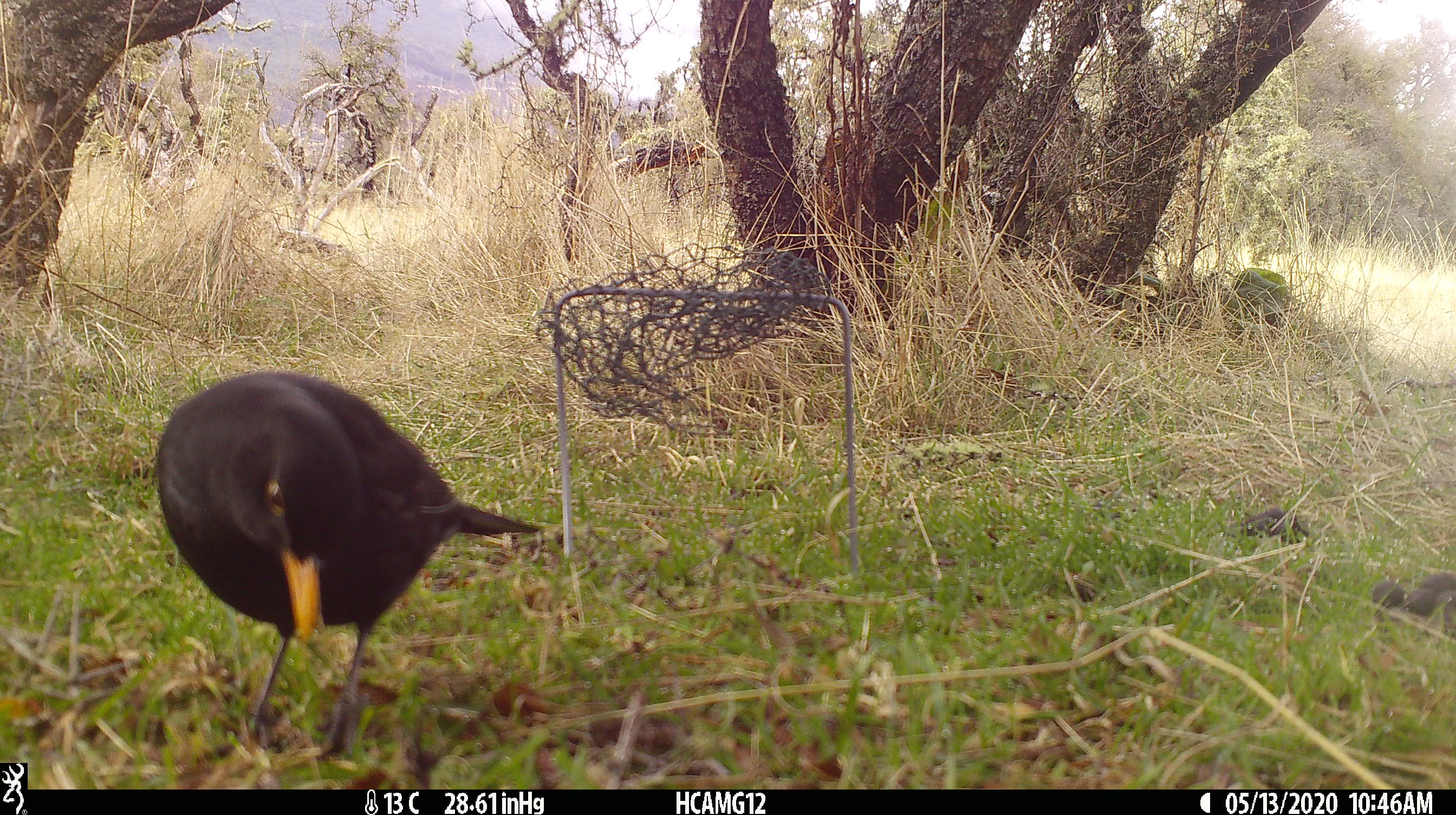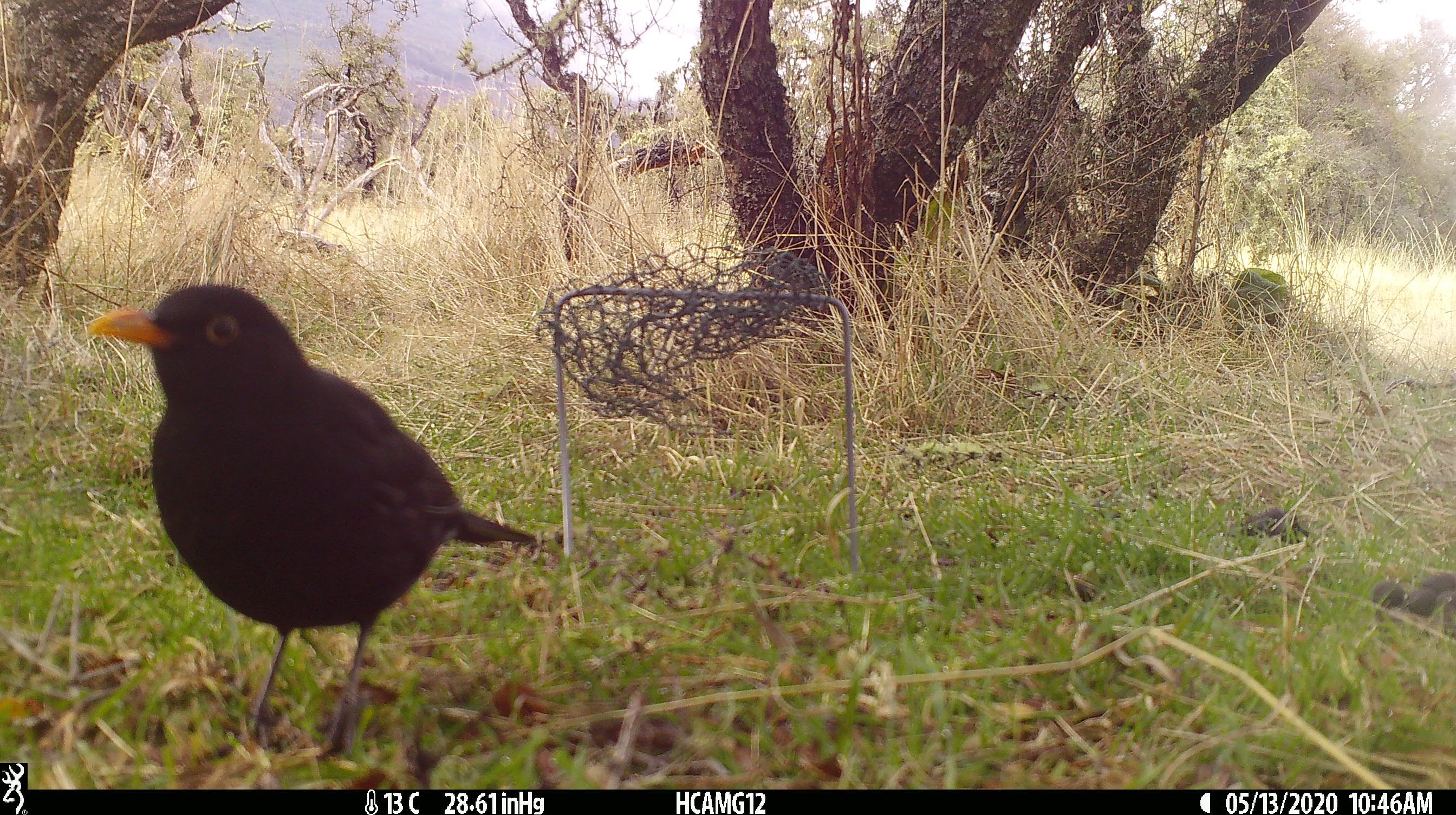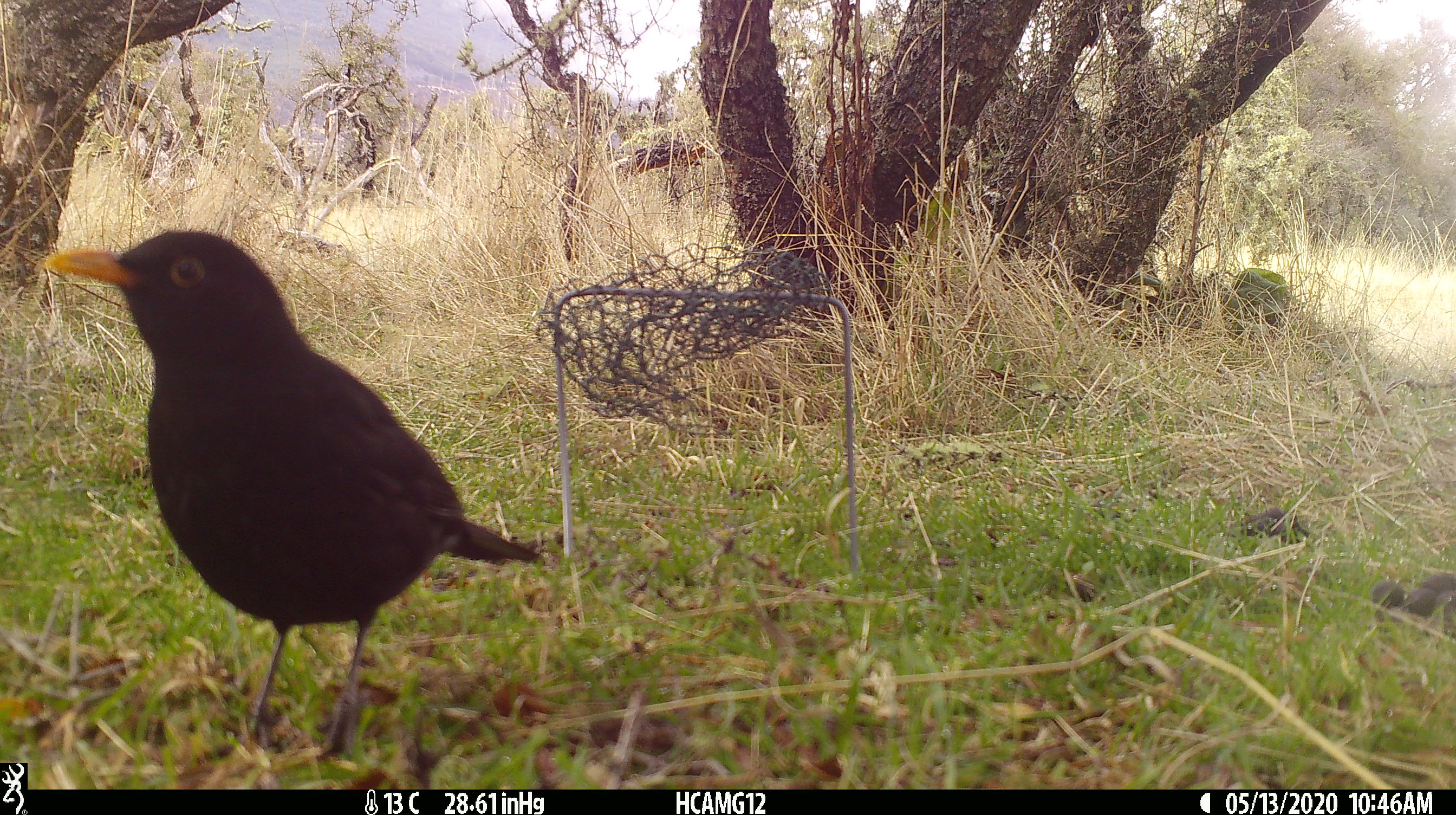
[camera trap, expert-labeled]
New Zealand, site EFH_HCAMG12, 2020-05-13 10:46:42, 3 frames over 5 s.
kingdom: Animalia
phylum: Chordata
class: Aves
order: Passeriformes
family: Turdidae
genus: Turdus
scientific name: Turdus merula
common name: eurasian blackbird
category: blackbird